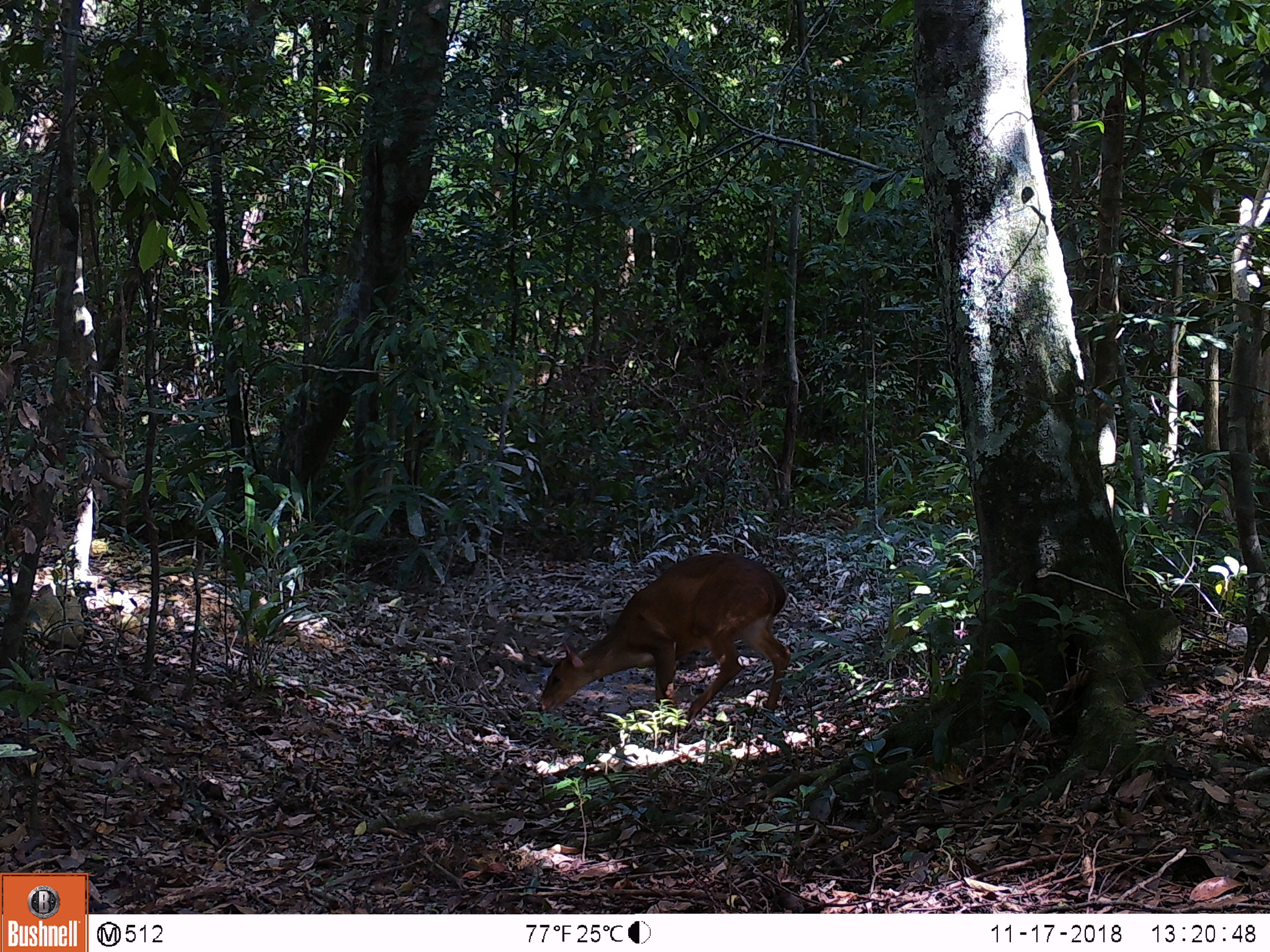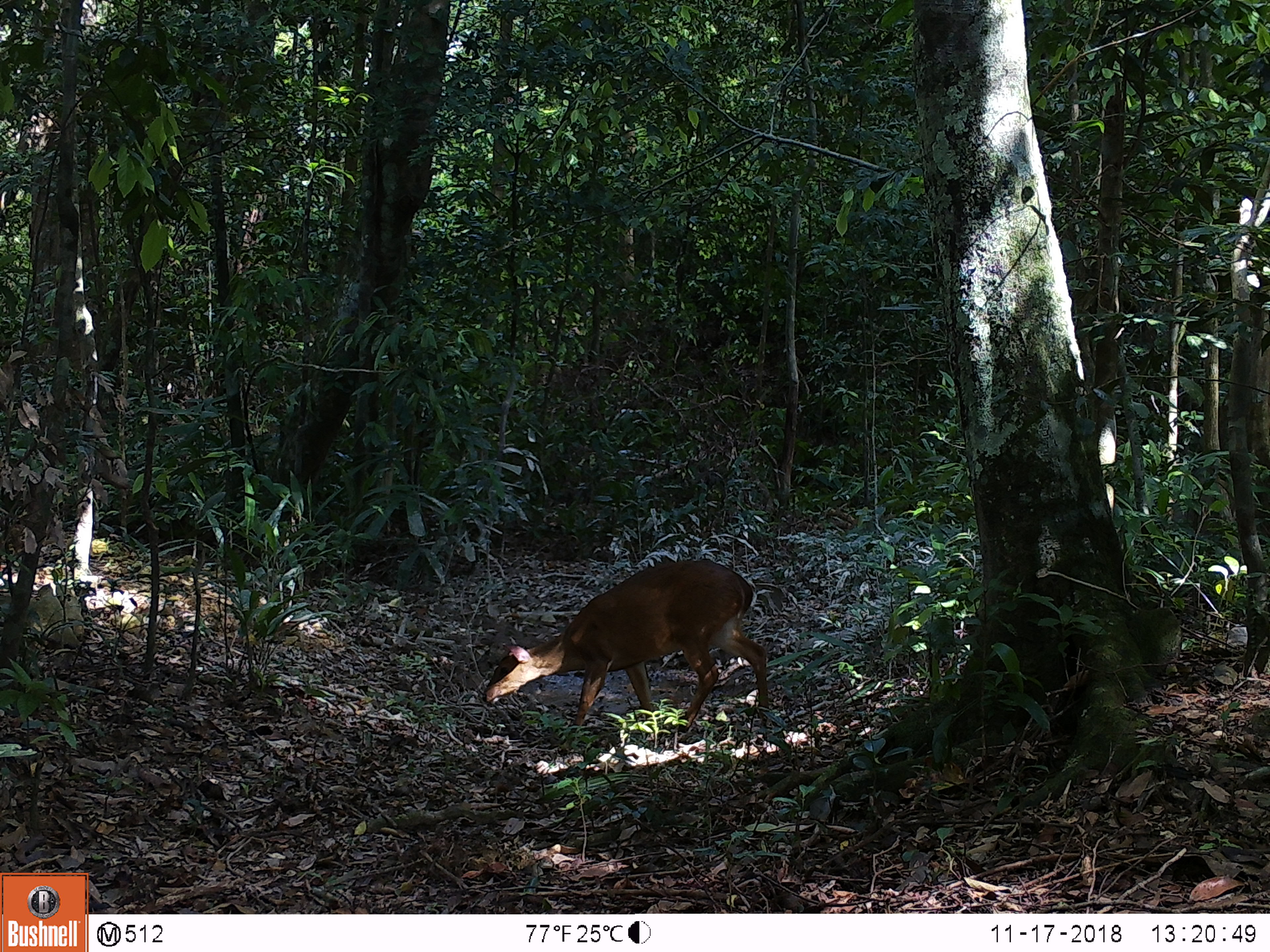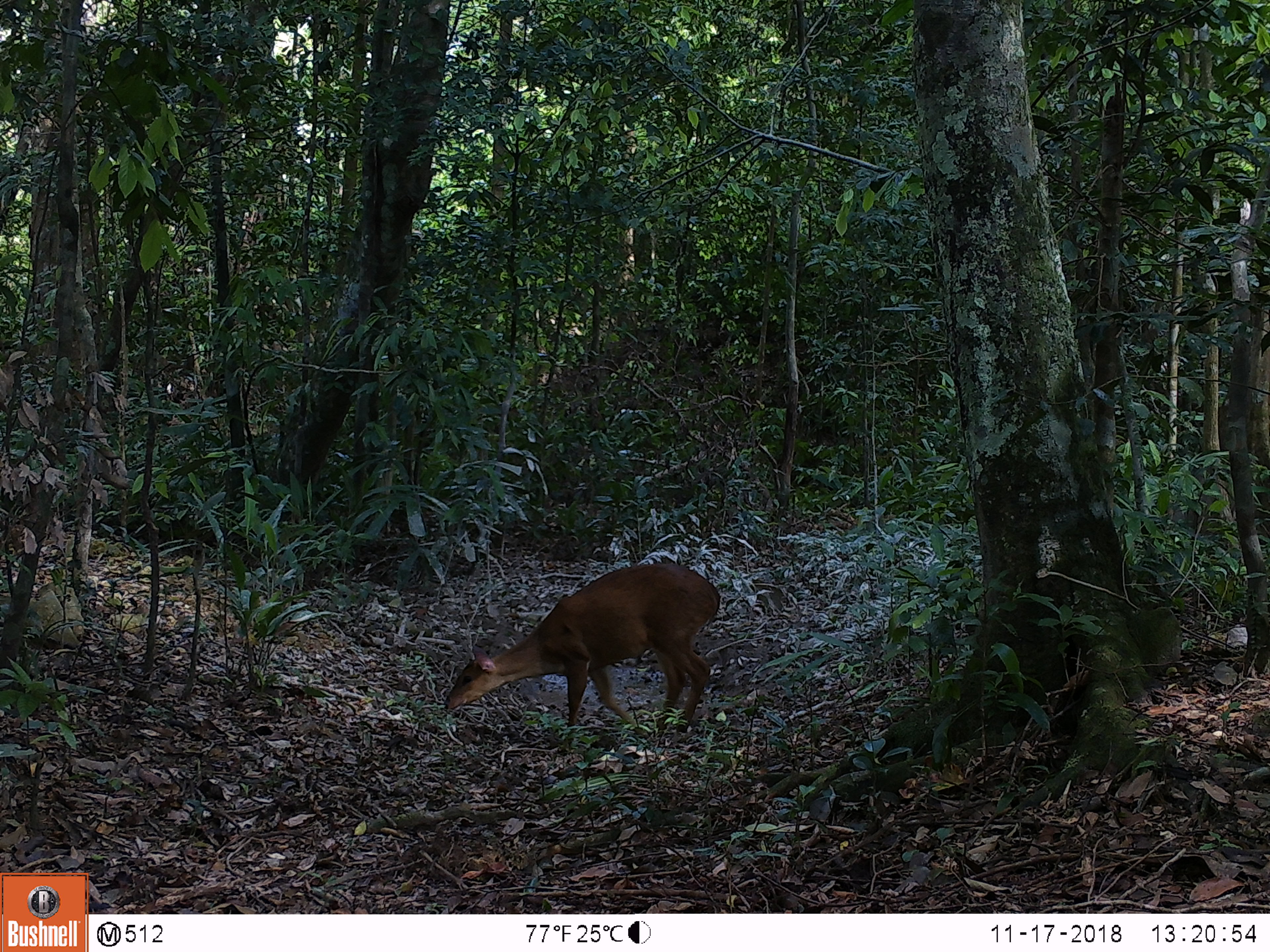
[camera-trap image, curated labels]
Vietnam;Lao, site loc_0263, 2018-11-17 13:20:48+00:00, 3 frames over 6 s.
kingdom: Animalia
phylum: Chordata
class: Mammalia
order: Artiodactyla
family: Cervidae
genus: Muntiacus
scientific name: Muntiacus vuquangensis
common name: large-antlered muntjac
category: large antlered muntjac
Large antlered muntjac (large-antlered muntjac) (Muntiacus vuquangensis). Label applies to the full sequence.